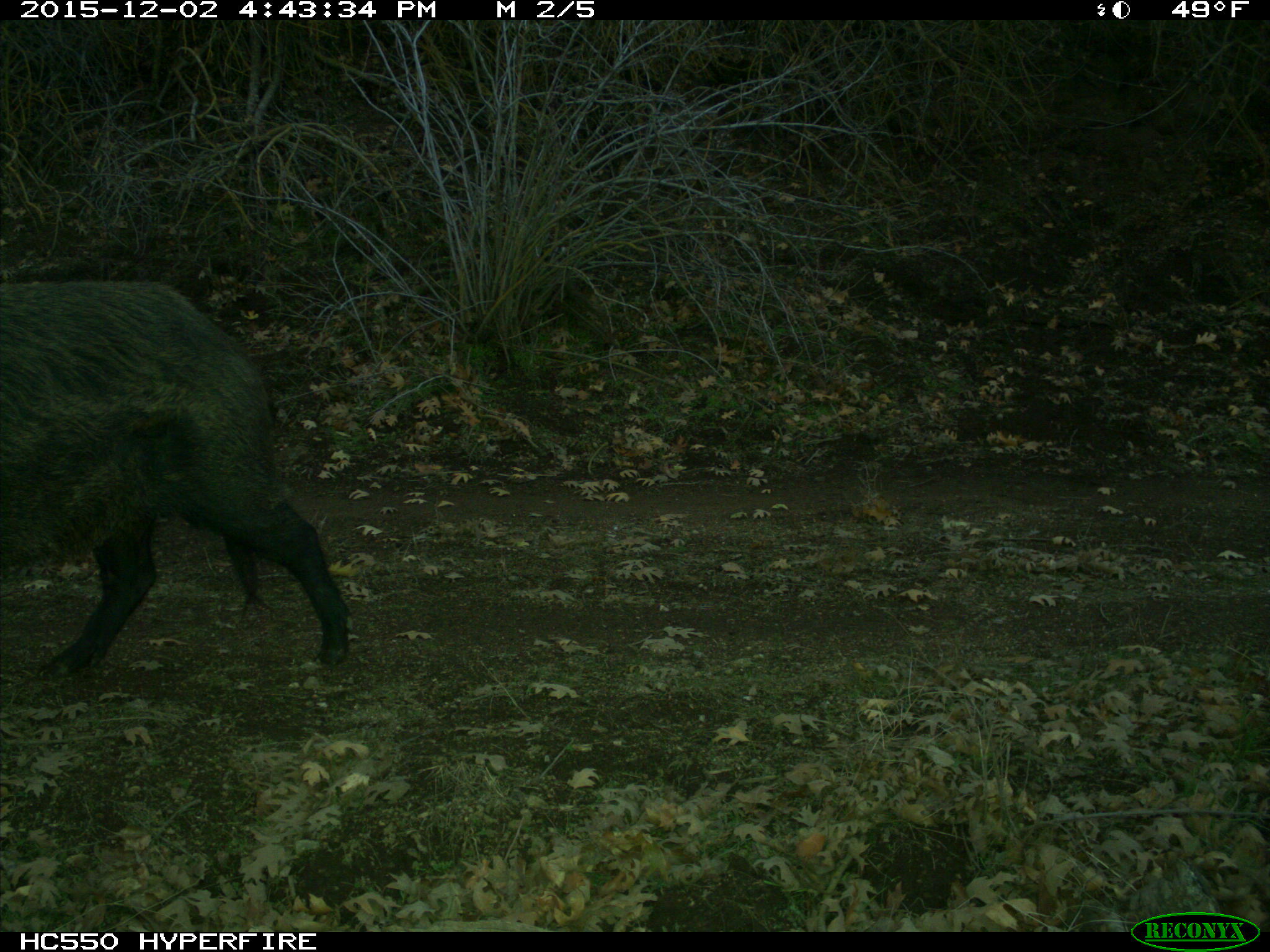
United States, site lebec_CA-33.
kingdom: Animalia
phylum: Chordata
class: Mammalia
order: Artiodactyla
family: Suidae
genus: Sus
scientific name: Sus scrofa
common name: wild boar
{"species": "Sus scrofa (wild boar)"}